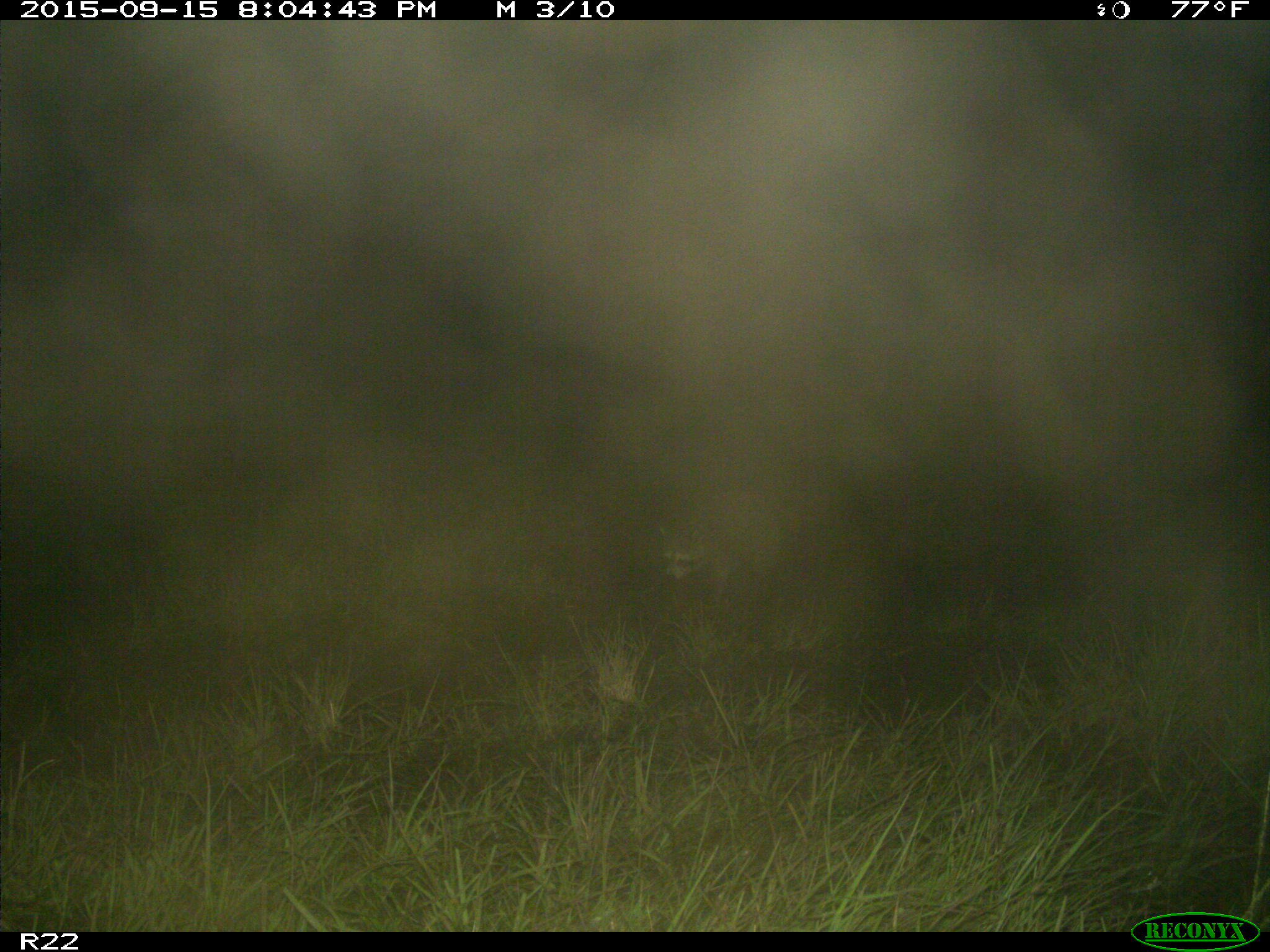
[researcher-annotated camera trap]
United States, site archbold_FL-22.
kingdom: Animalia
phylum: Chordata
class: Mammalia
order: Carnivora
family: Procyonidae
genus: Procyon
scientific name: Procyon lotor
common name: common raccoon